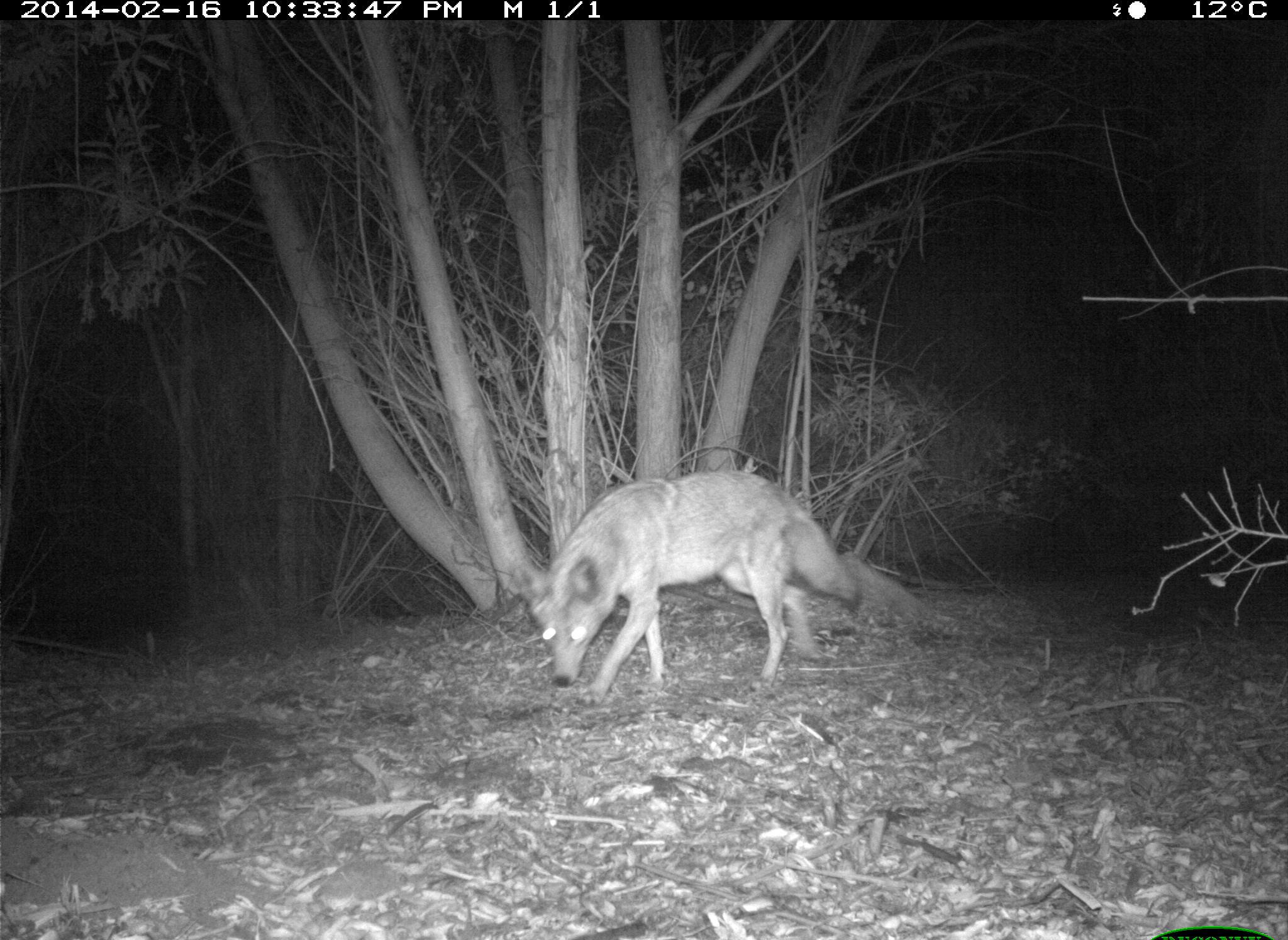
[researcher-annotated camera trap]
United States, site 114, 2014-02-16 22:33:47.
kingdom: Animalia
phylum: Chordata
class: Mammalia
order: Carnivora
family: Canidae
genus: Canis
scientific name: Canis latrans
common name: coyote